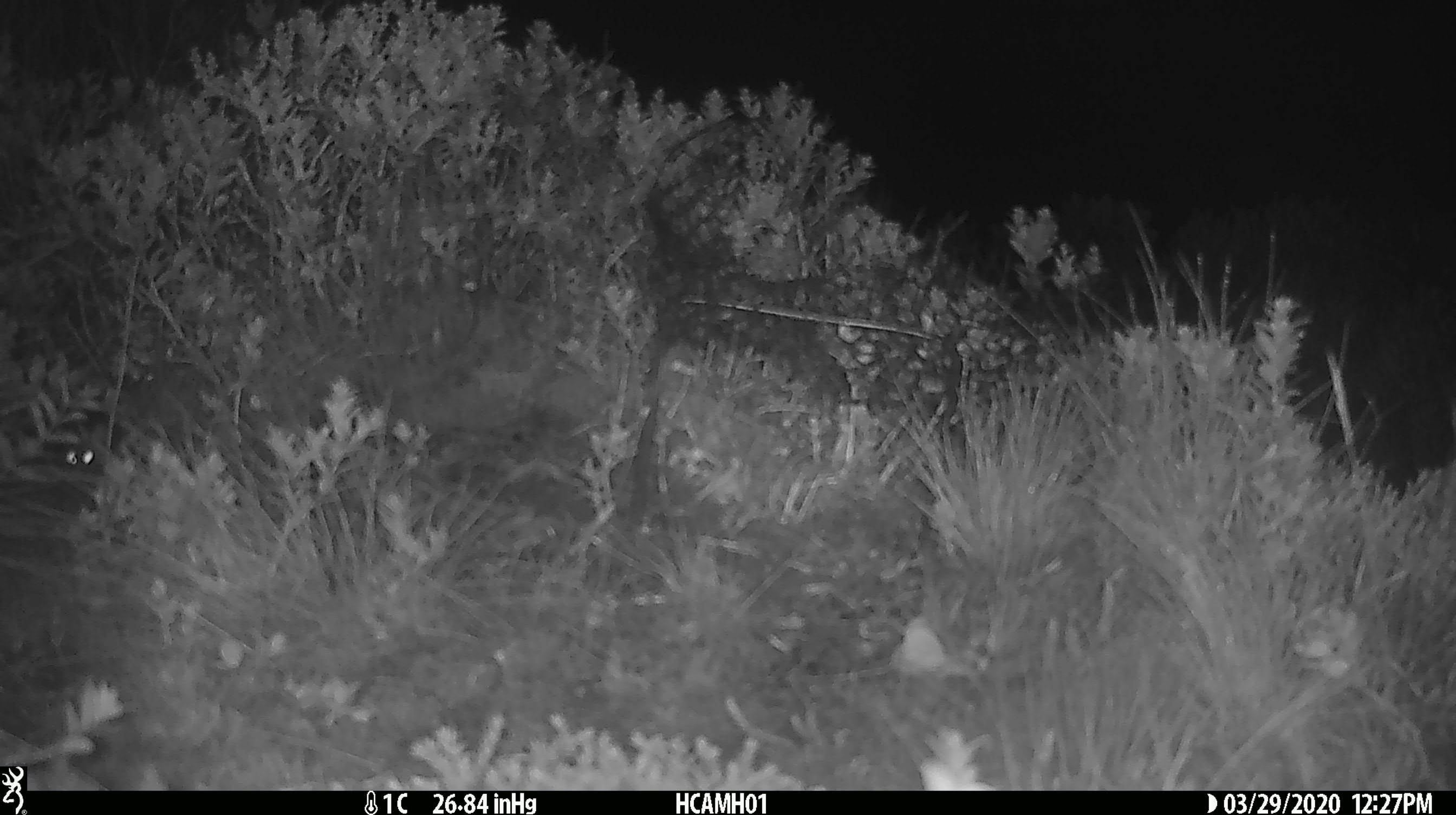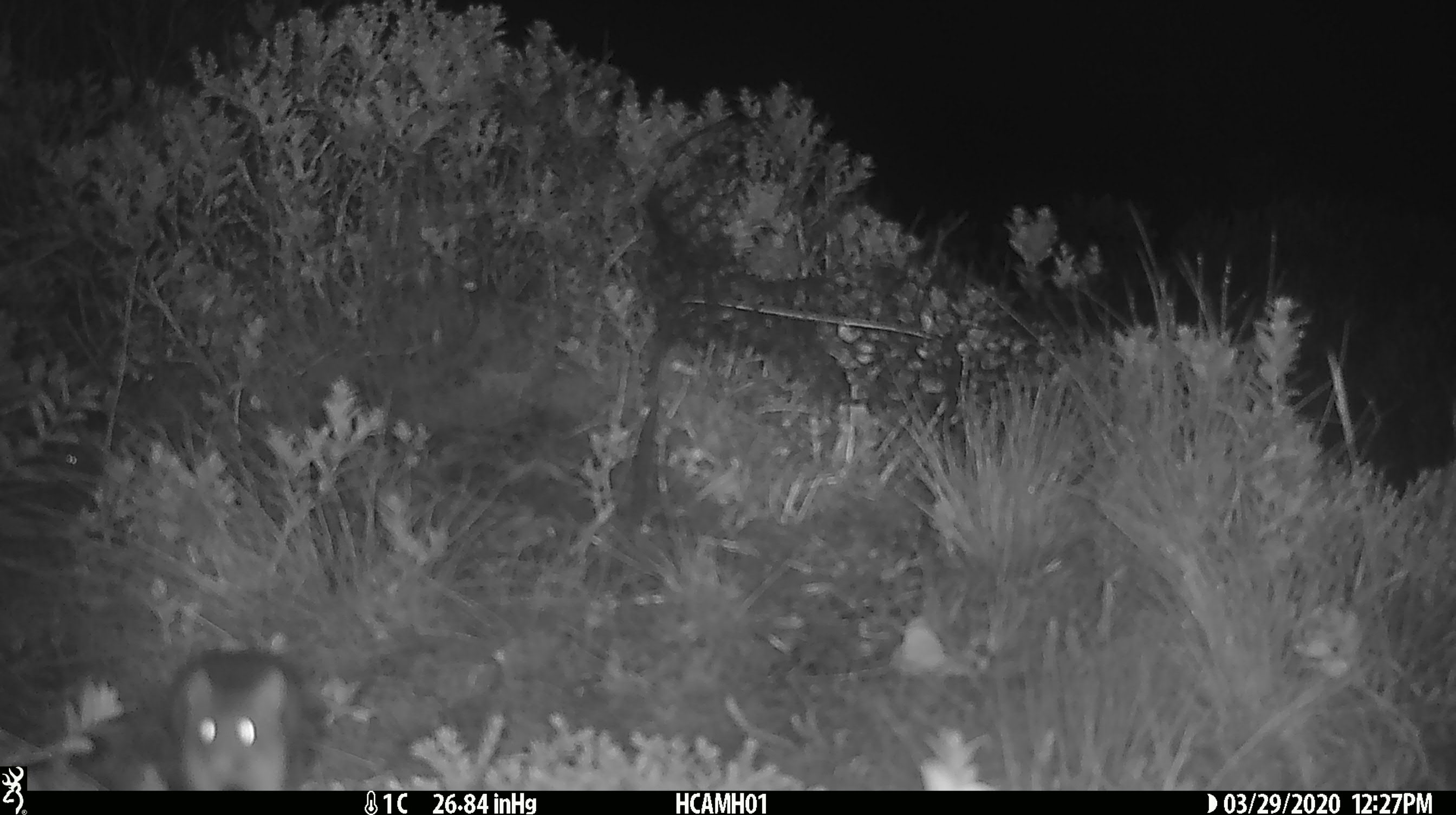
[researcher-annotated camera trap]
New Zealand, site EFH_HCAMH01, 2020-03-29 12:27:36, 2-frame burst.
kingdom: Animalia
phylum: Chordata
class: Mammalia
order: Rodentia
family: Muridae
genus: Mus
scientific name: Mus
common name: mouse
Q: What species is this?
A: Mouse (Mus).